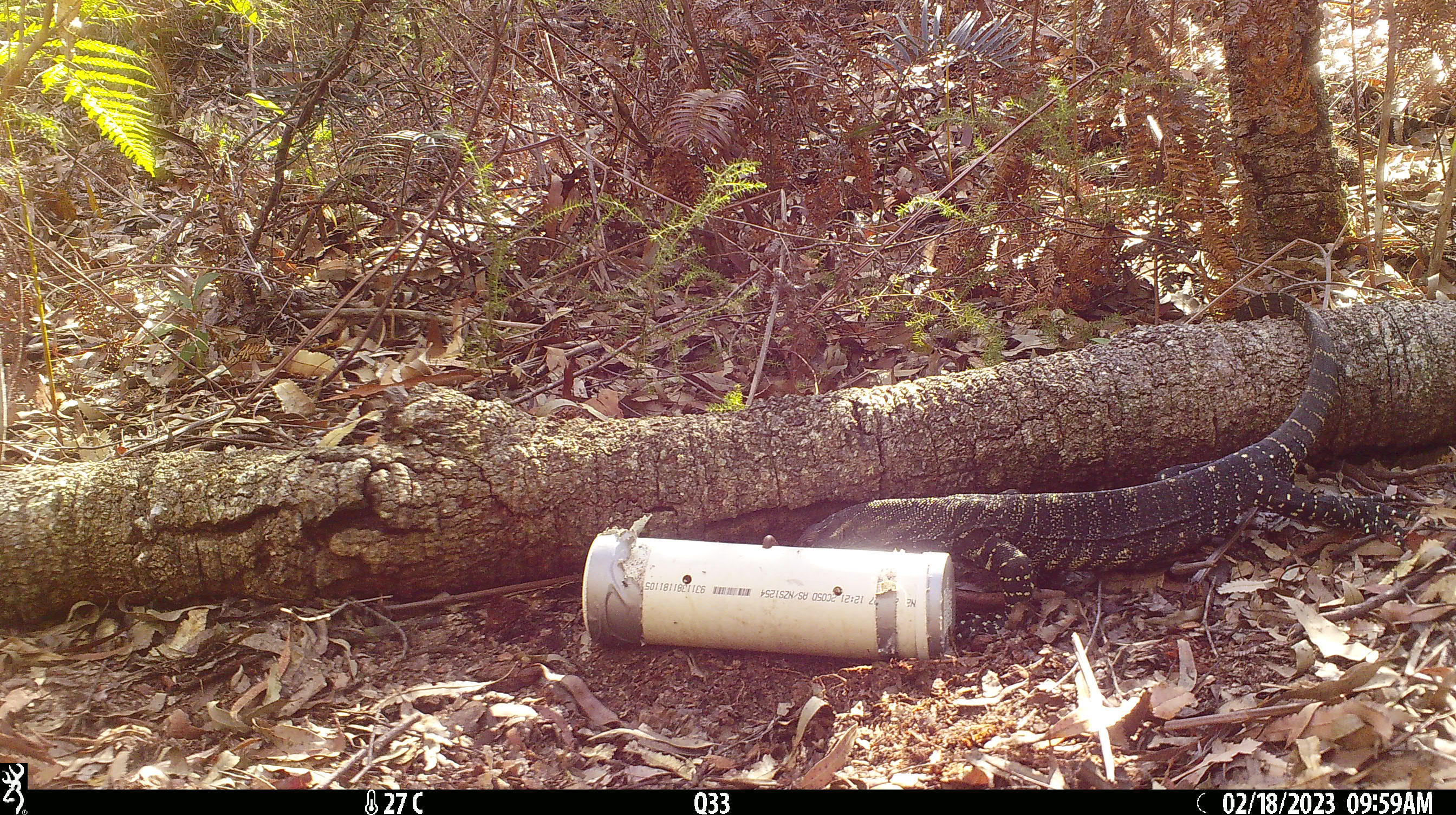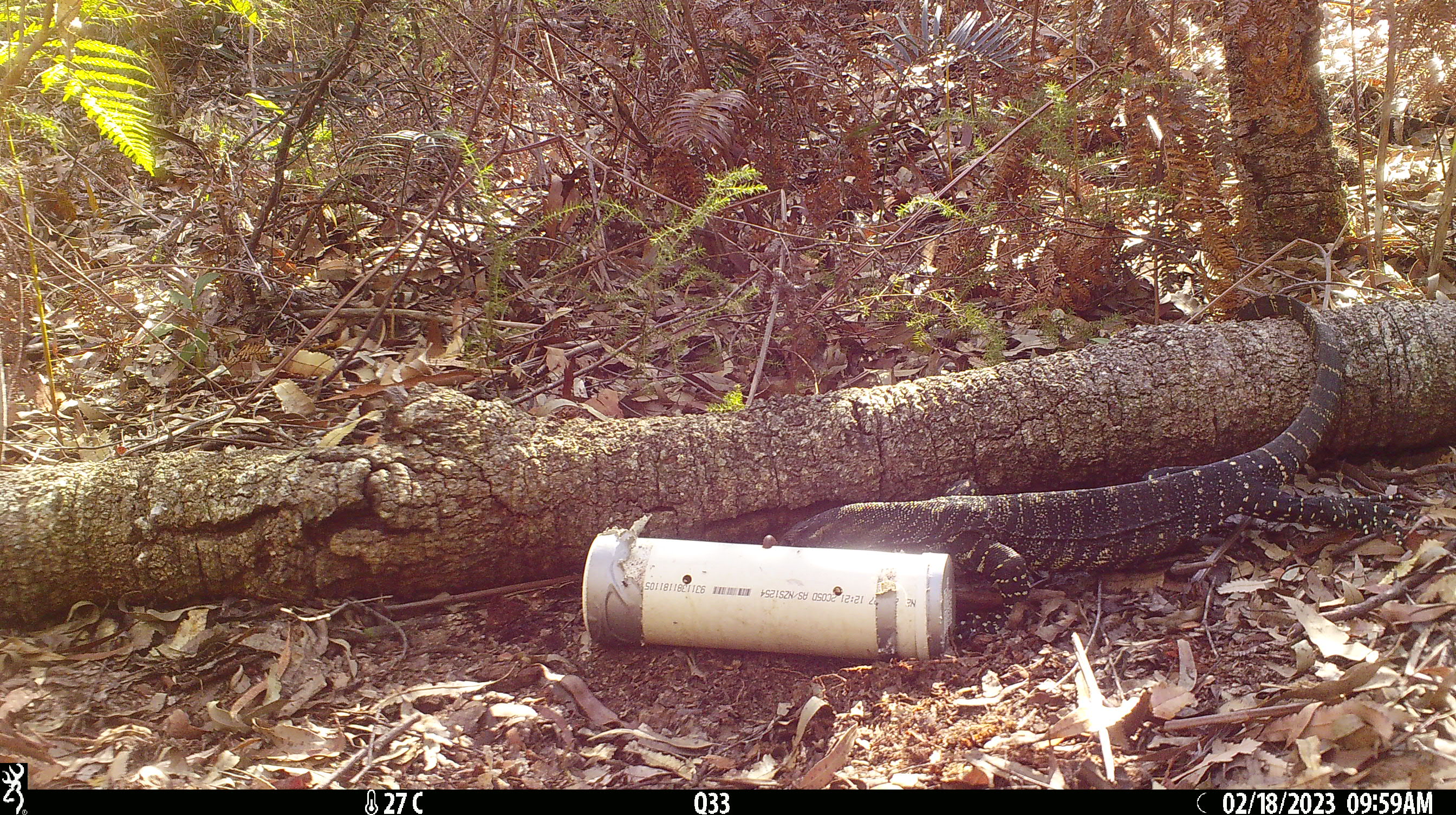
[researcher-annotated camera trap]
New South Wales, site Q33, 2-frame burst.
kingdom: Animalia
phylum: Chordata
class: Reptilia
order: Squamata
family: Varanidae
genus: Varanus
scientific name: Varanus varius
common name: lace monitor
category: goanna